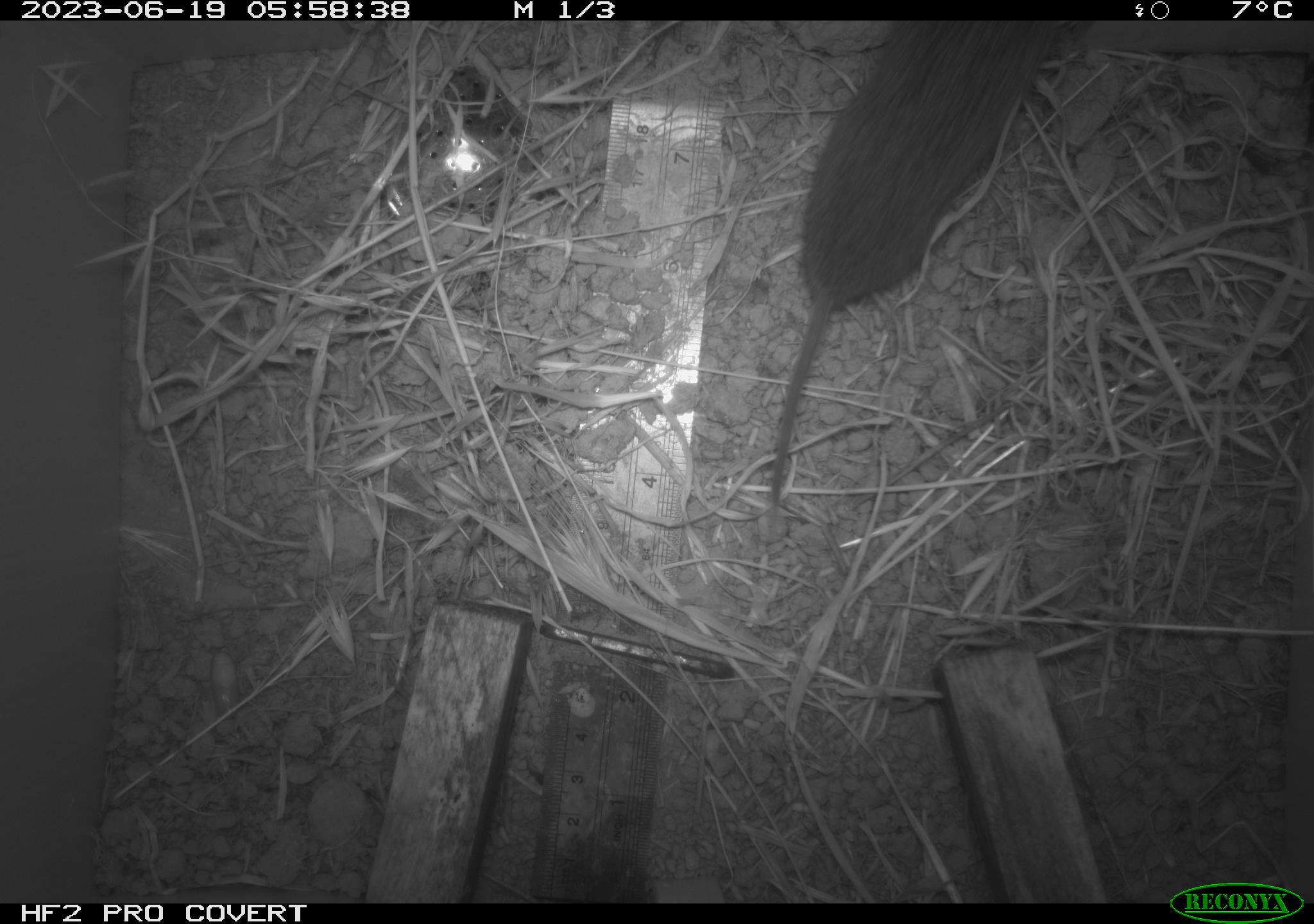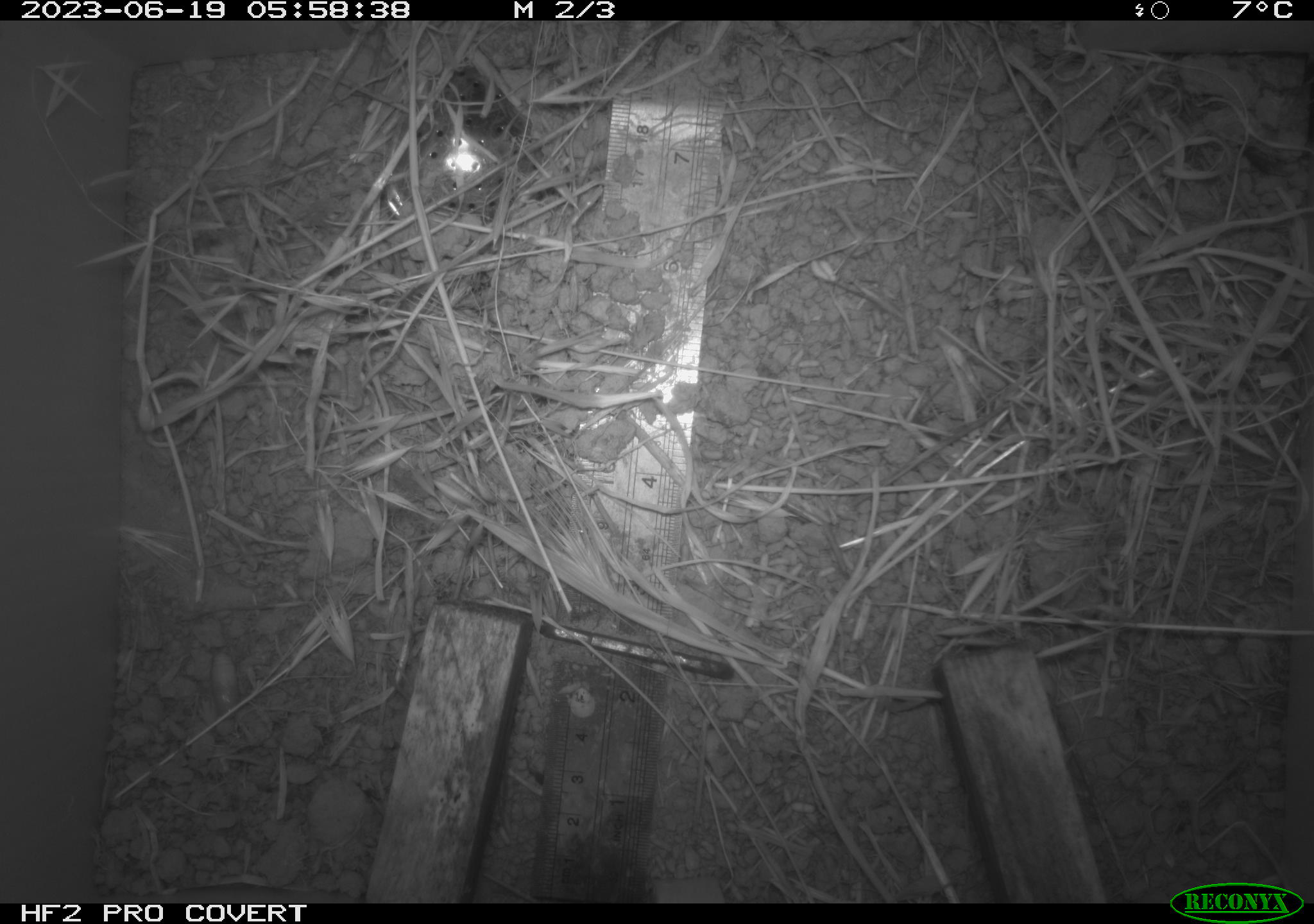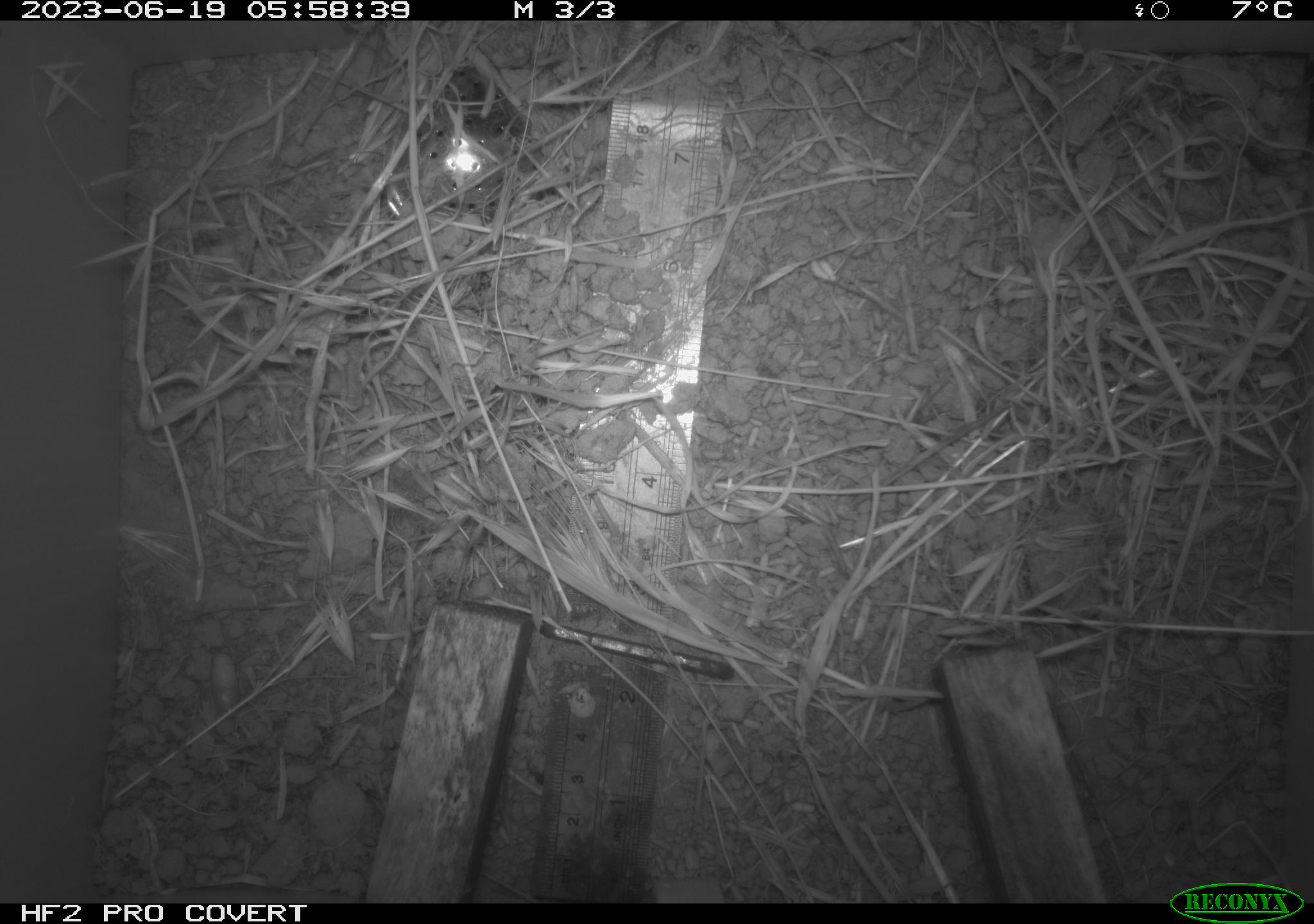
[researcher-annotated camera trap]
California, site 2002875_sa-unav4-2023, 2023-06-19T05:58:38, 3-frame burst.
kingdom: Animalia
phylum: Chordata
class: Mammalia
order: Rodentia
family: Cricetidae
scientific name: Arvicolinae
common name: voles, lemmings, and muskrats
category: arvicolinae subfamily